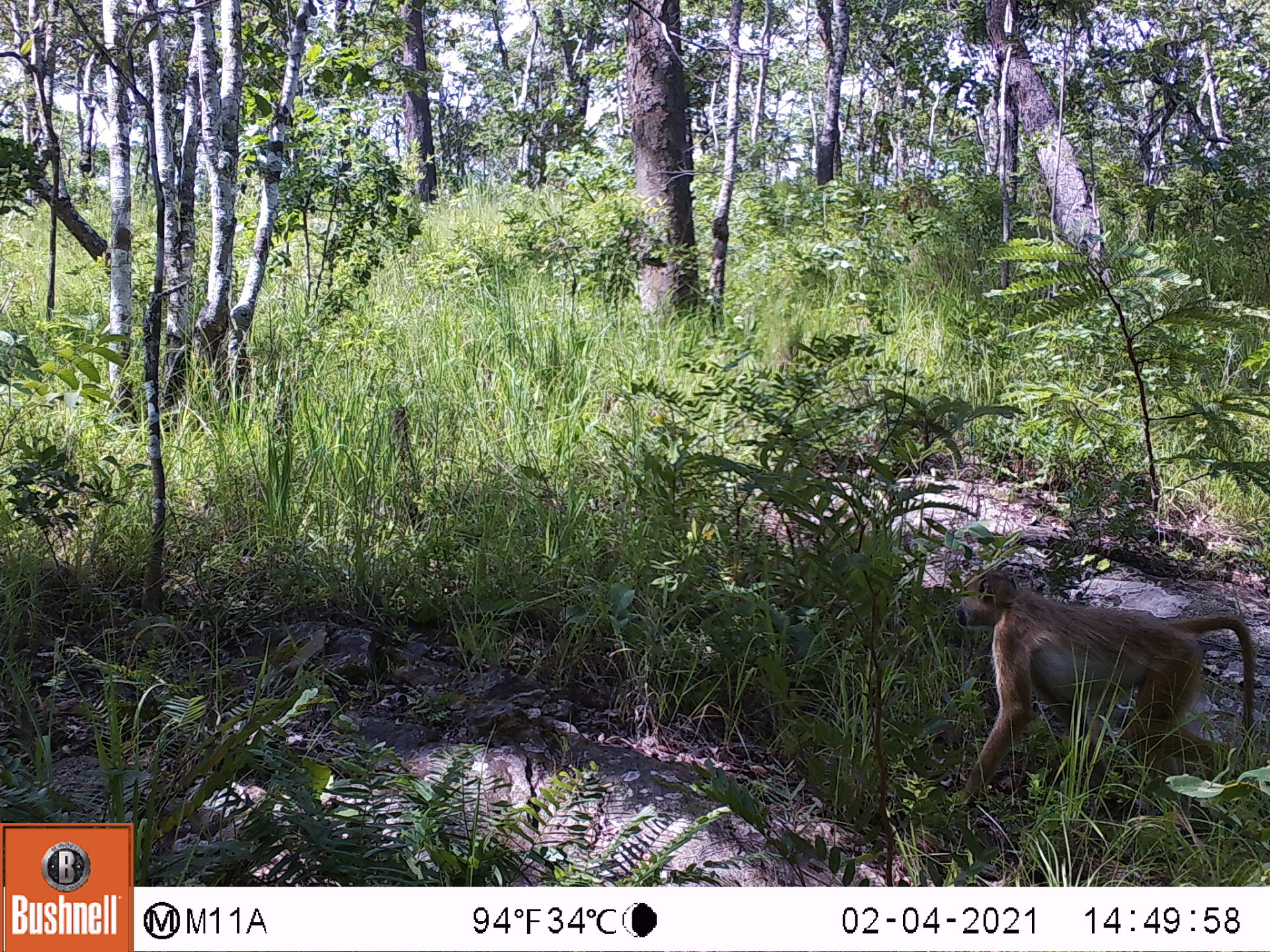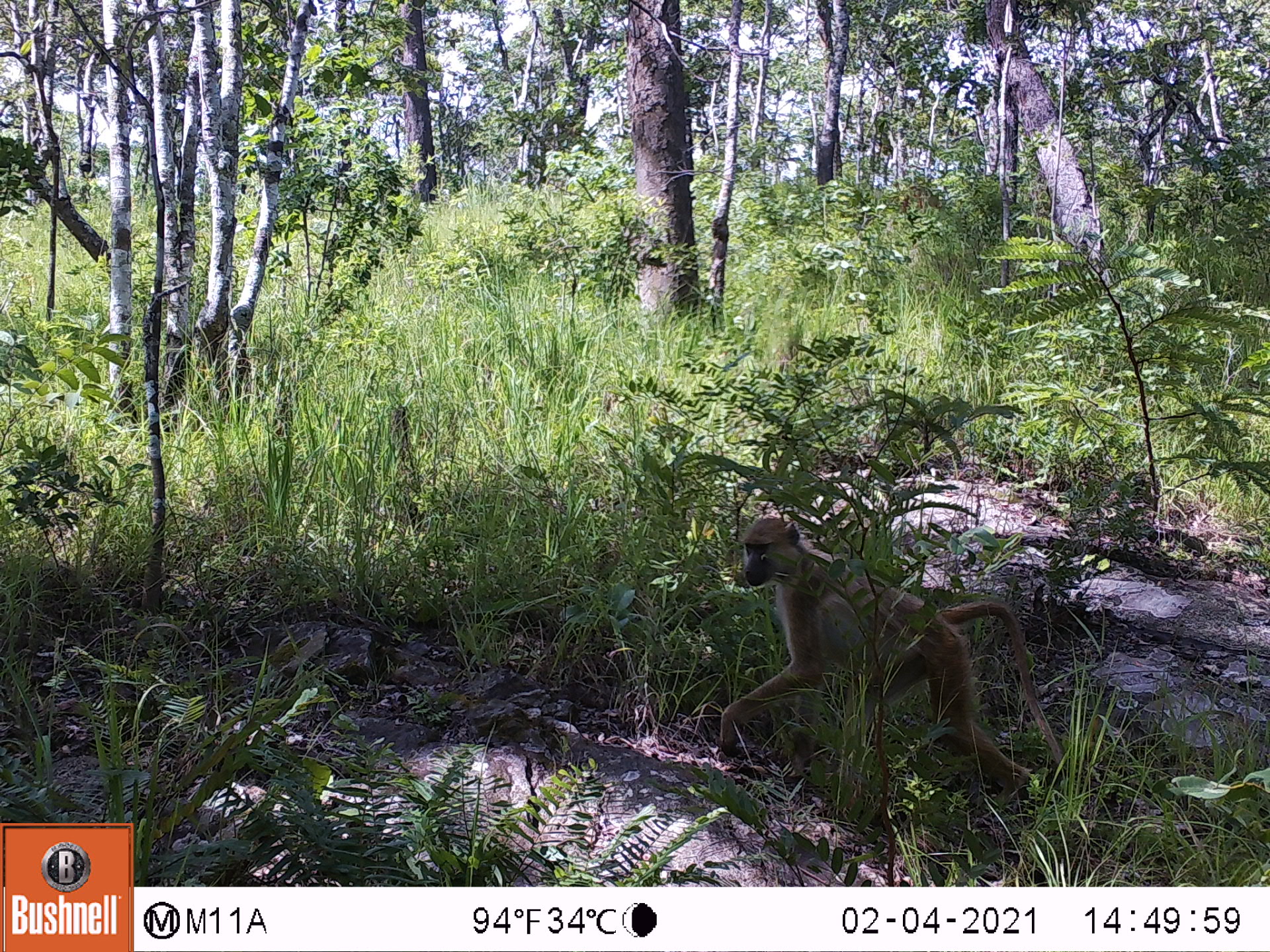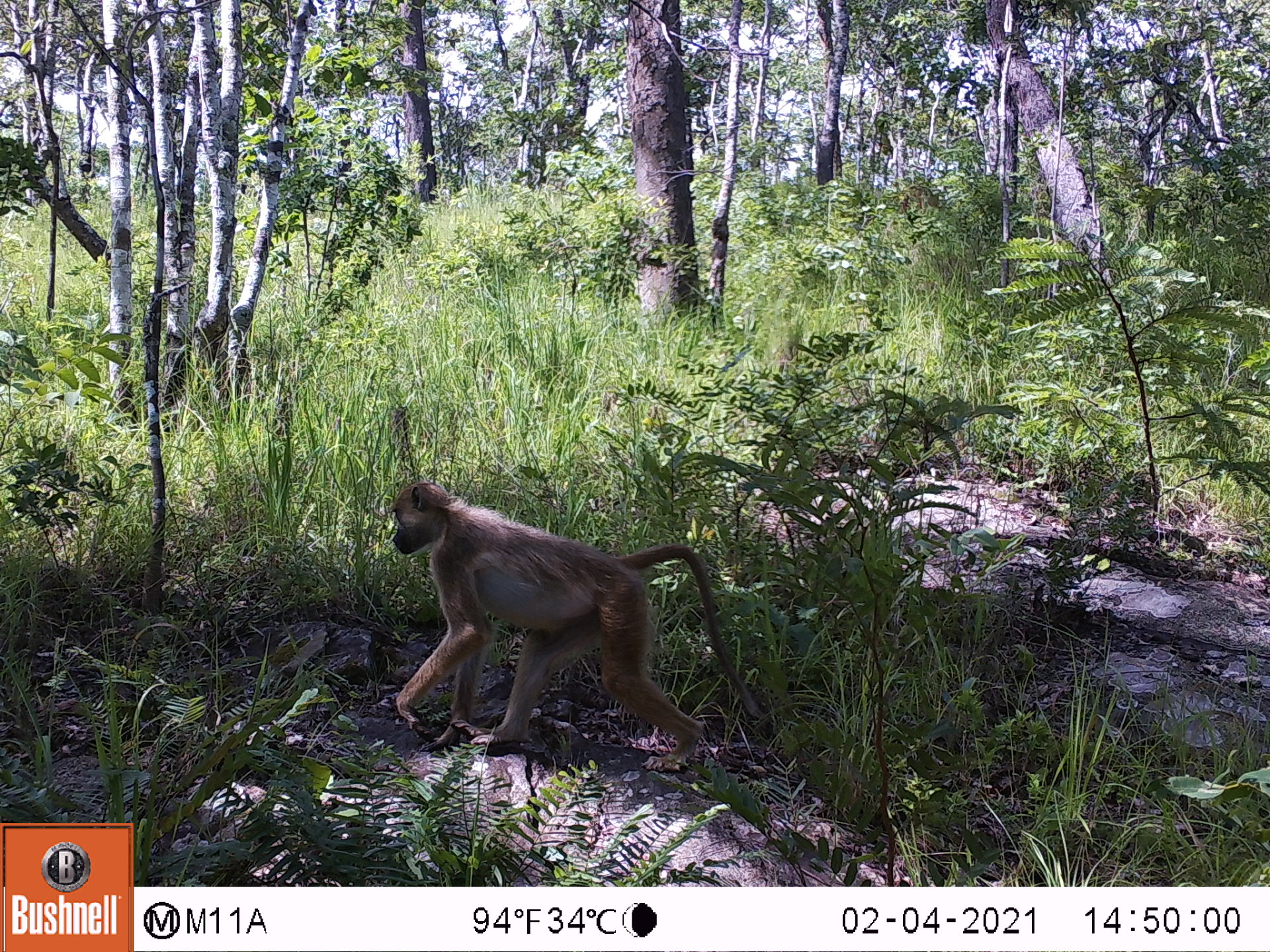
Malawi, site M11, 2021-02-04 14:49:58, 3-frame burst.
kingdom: Animalia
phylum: Chordata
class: Mammalia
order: Primates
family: Cercopithecidae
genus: Papio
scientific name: Papio cynocephalus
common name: yellow baboon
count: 1